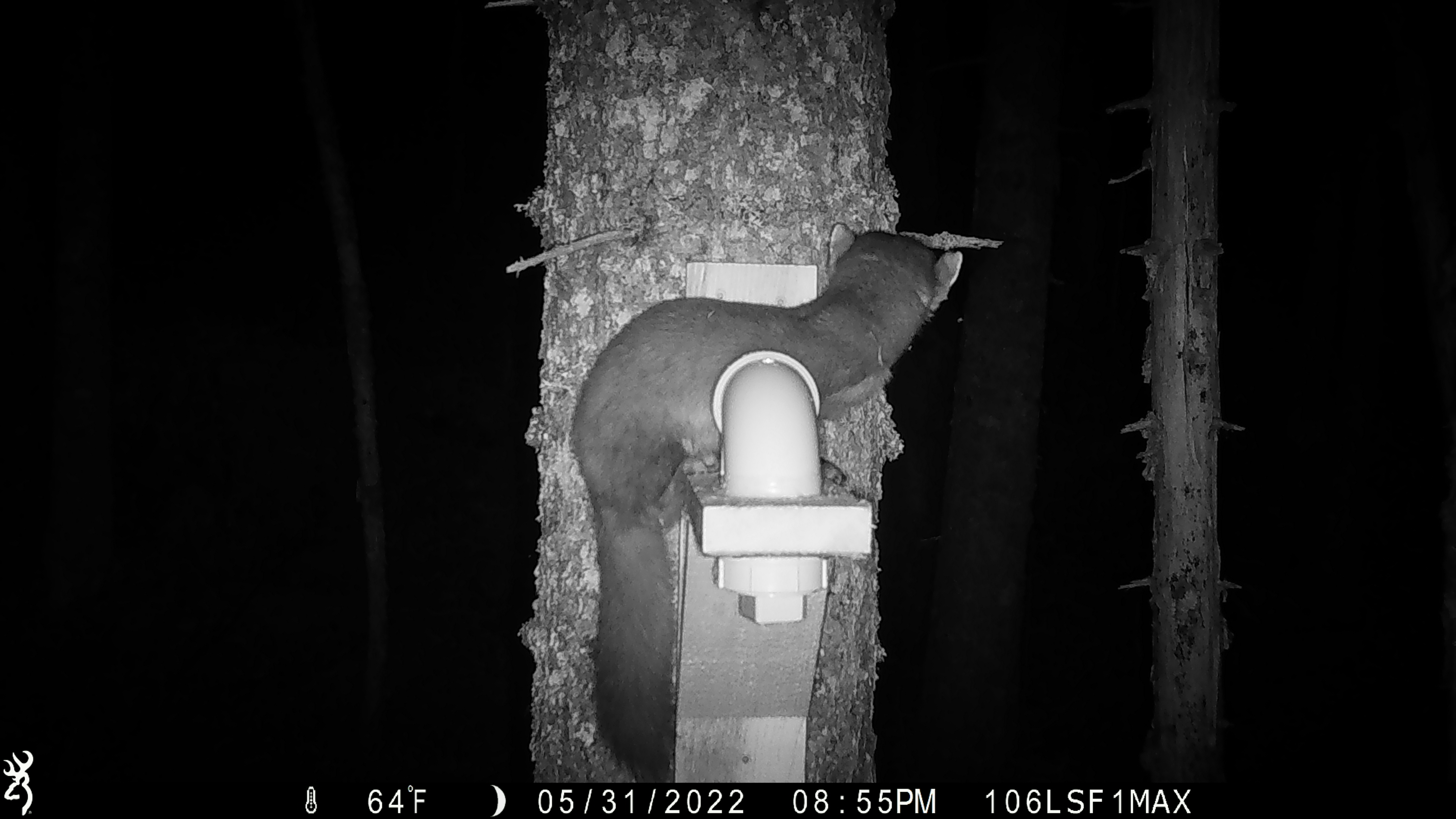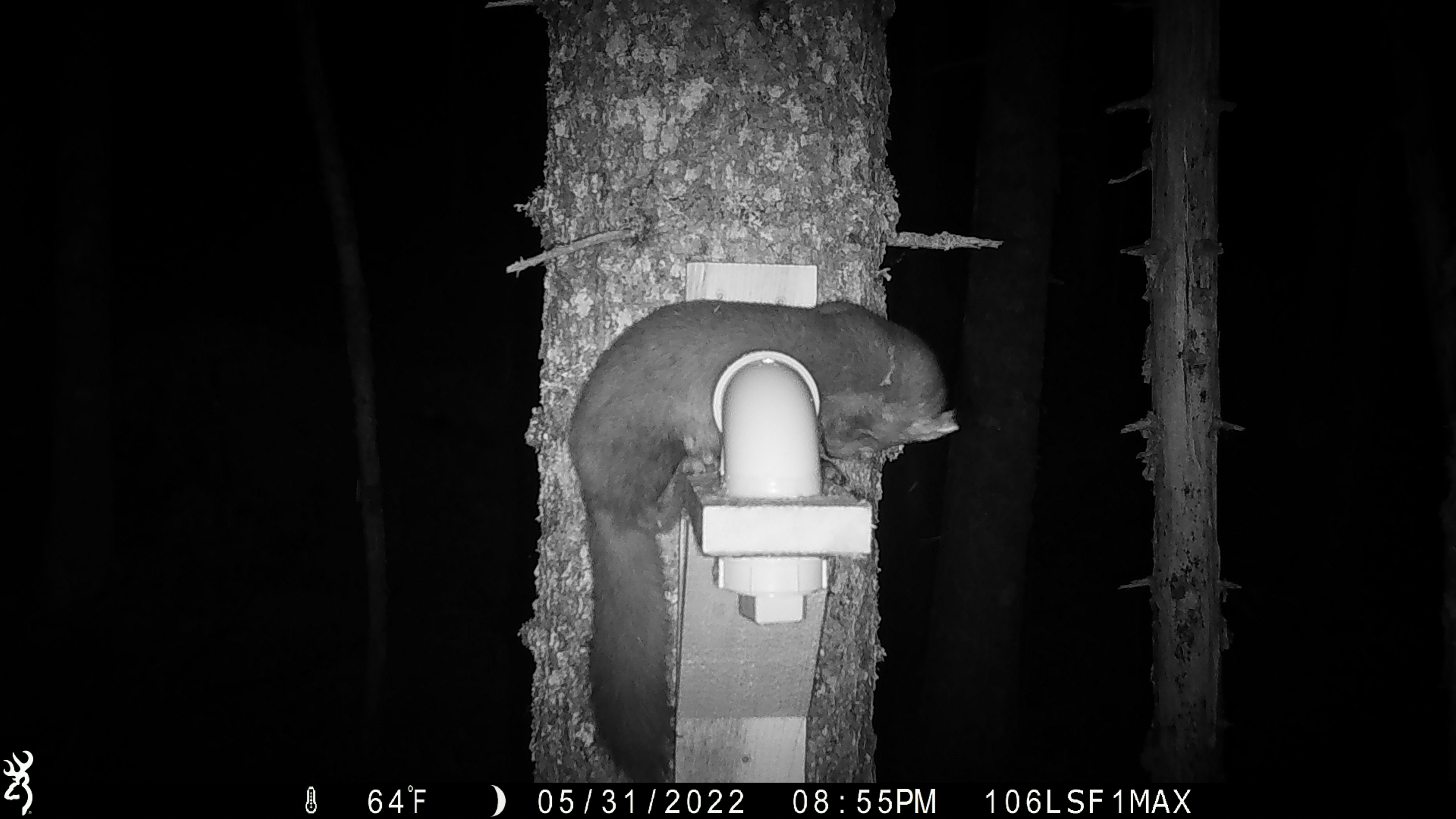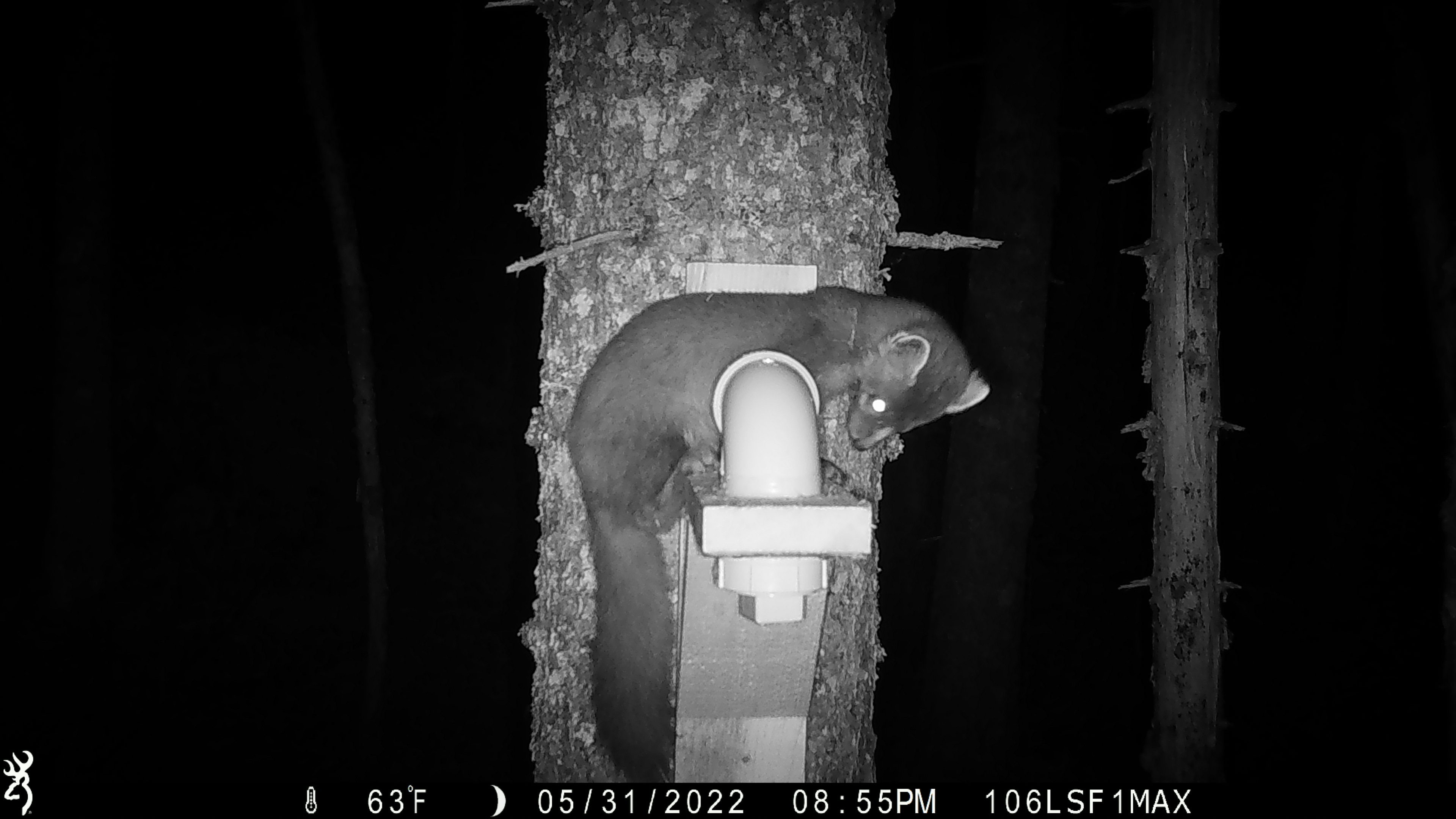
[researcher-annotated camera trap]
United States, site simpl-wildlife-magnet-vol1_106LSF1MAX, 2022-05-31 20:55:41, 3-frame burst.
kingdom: Animalia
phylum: Chordata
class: Mammalia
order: Carnivora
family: Mustelidae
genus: Martes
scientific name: Martes americana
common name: american marten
American marten (Martes americana).